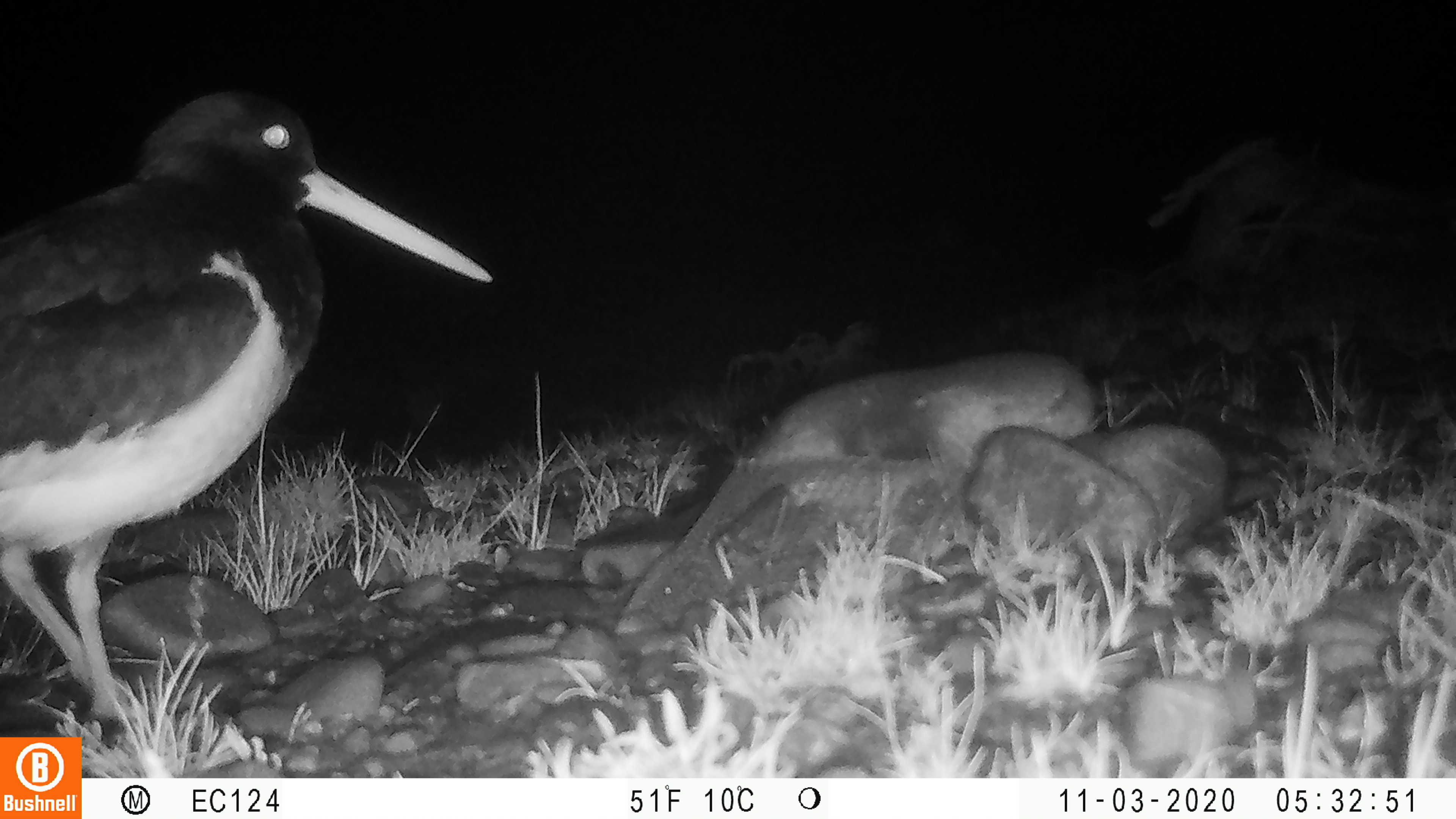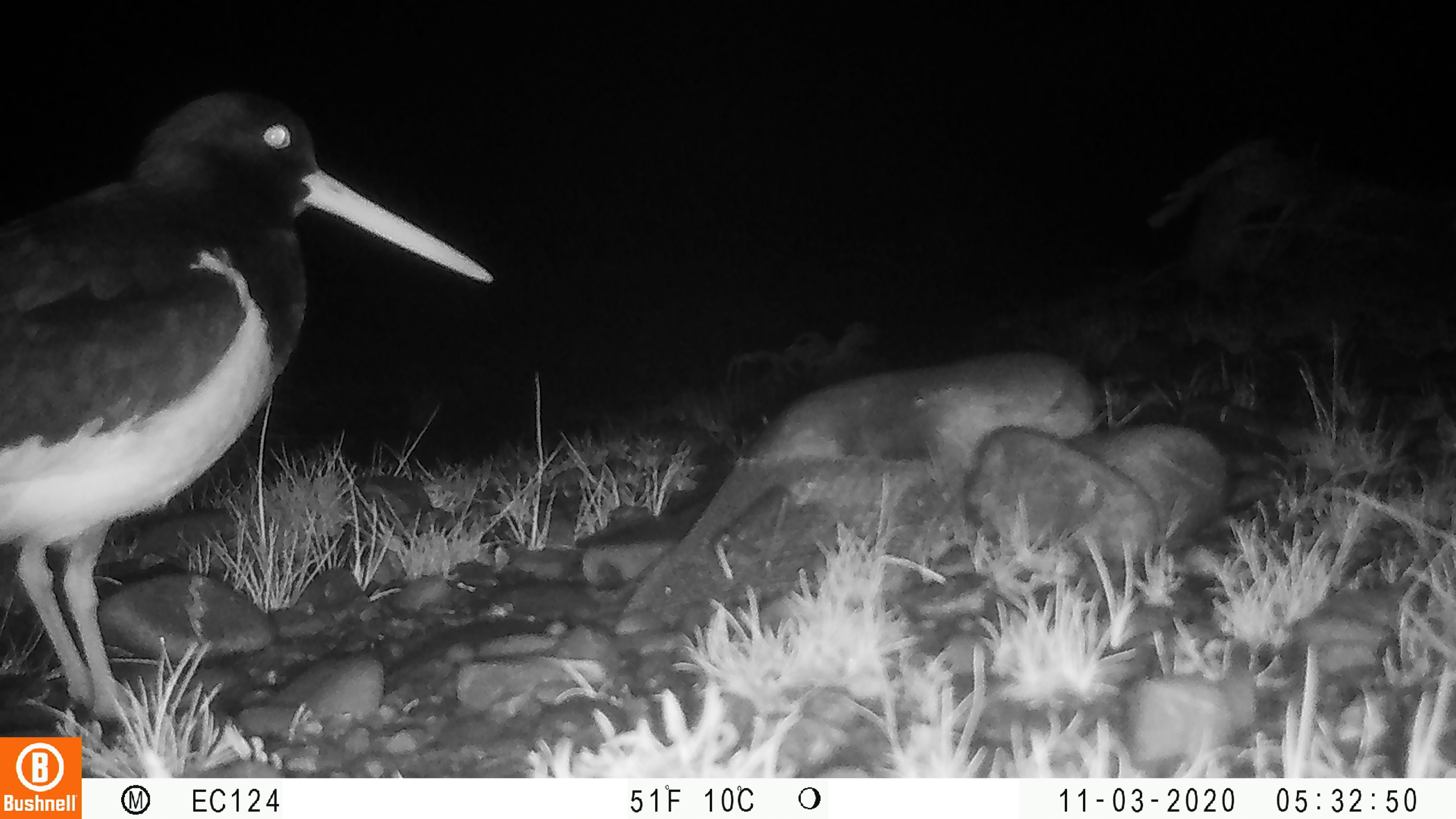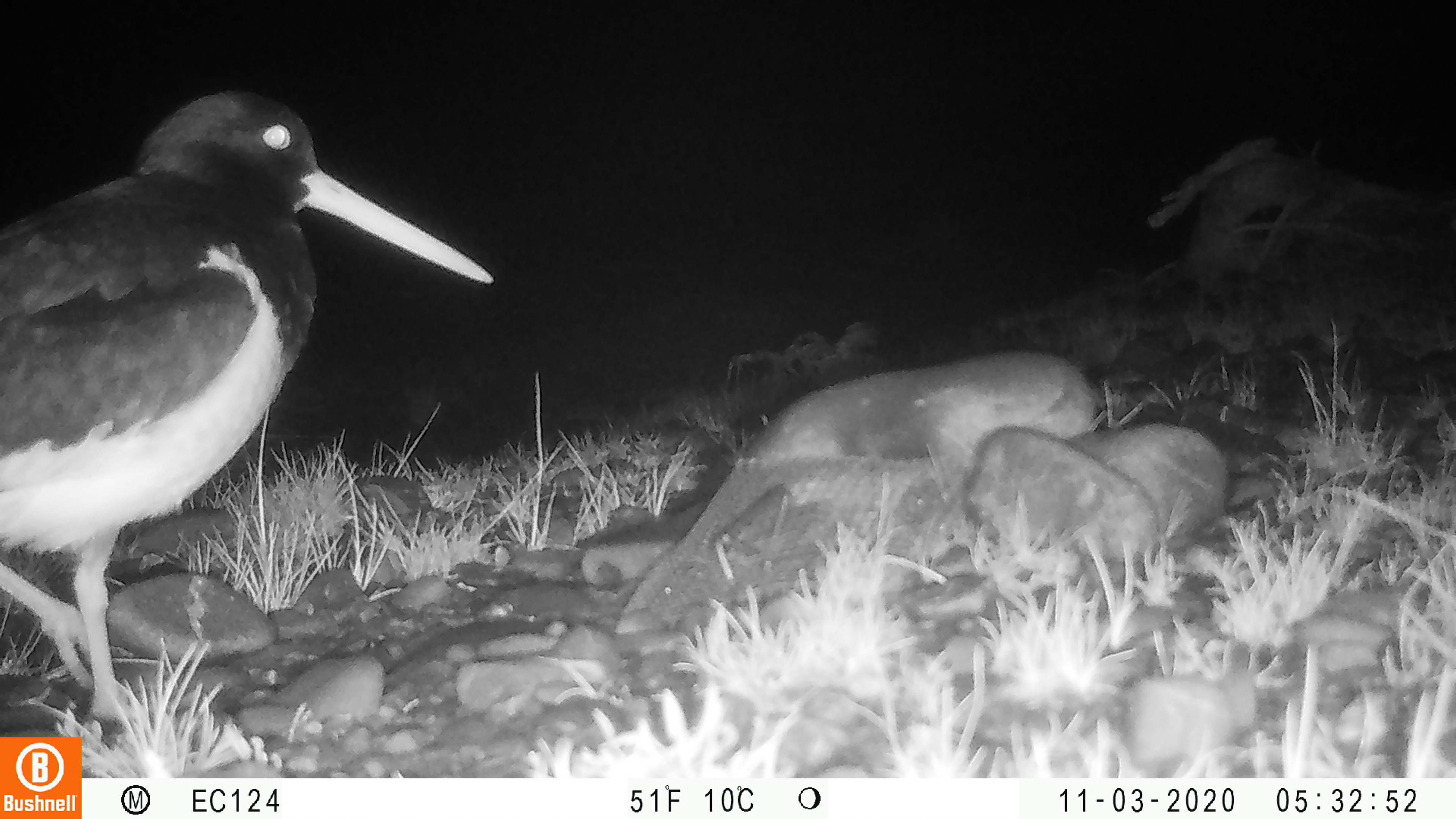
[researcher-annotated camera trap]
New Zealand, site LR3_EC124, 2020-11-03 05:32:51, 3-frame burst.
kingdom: Animalia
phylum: Chordata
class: Aves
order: Charadriiformes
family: Haematopodidae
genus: Haematopus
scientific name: Haematopus unicolor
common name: variable oystercatcher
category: oystercatcher